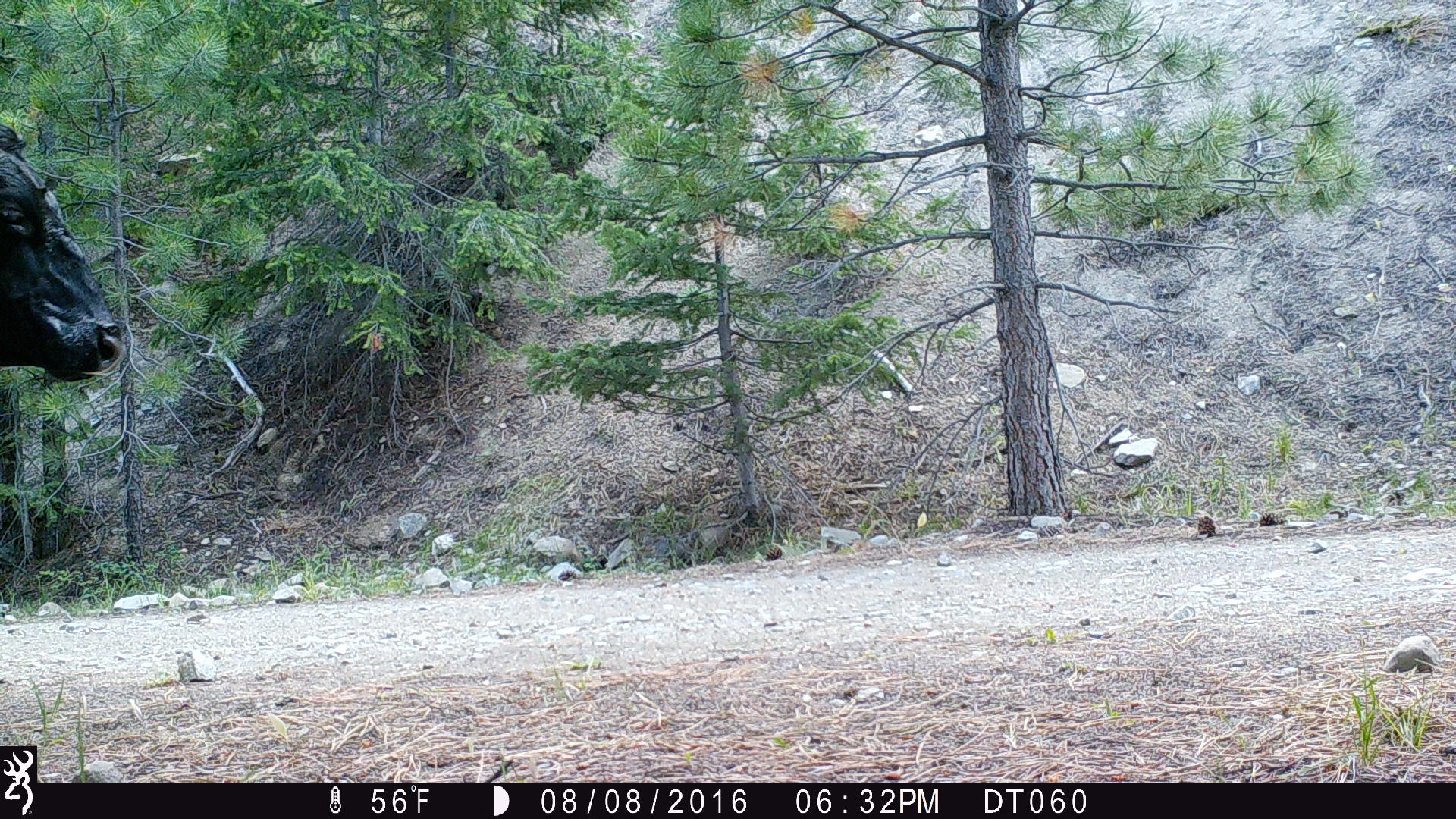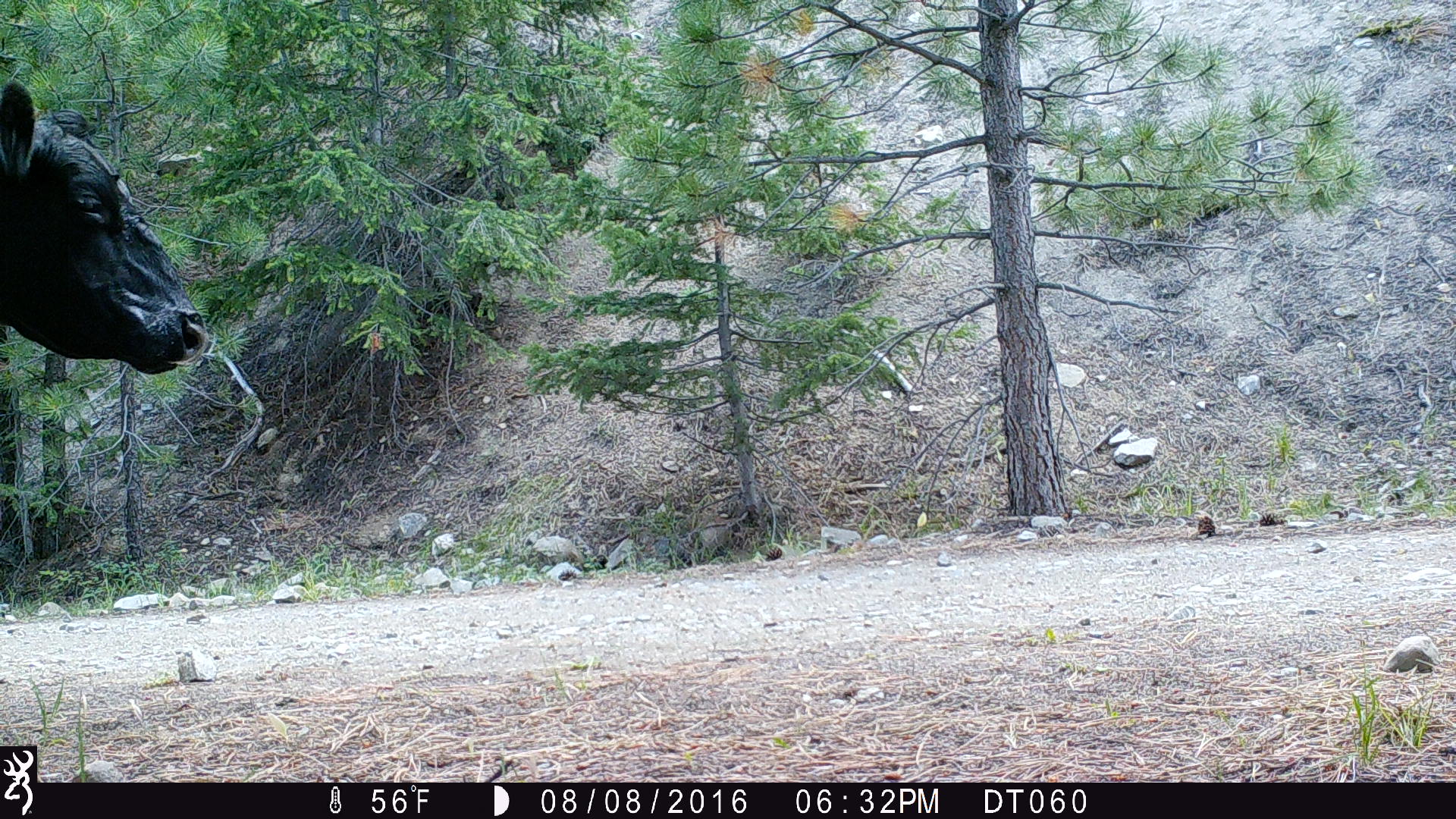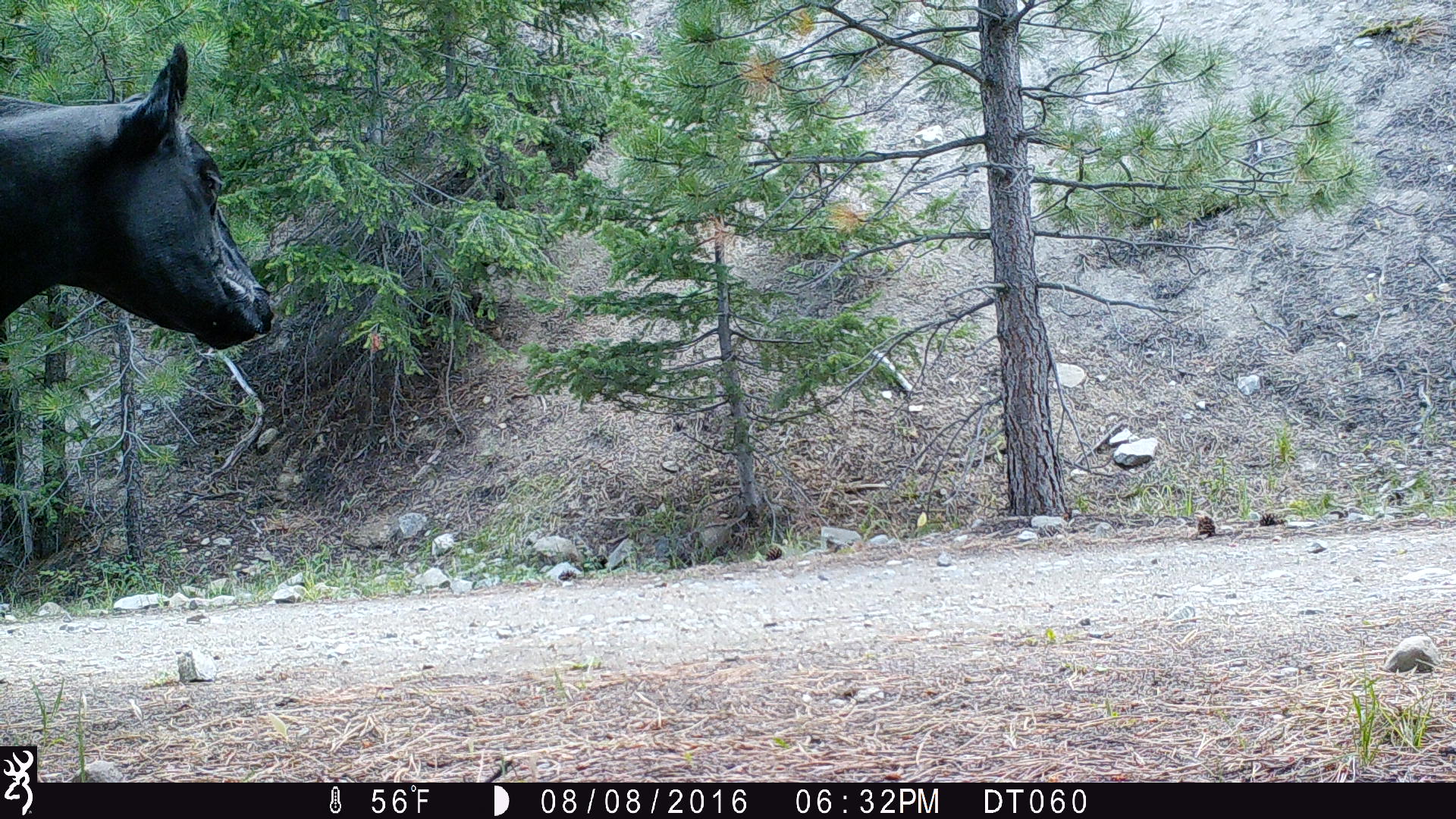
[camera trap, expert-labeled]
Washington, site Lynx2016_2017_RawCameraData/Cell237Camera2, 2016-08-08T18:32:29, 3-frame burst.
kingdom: Animalia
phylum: Chordata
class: Mammalia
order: Artiodactyla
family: Bovidae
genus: Bos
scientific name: Bos taurus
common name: domestic cattle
Domestic cattle (Bos taurus). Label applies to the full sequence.